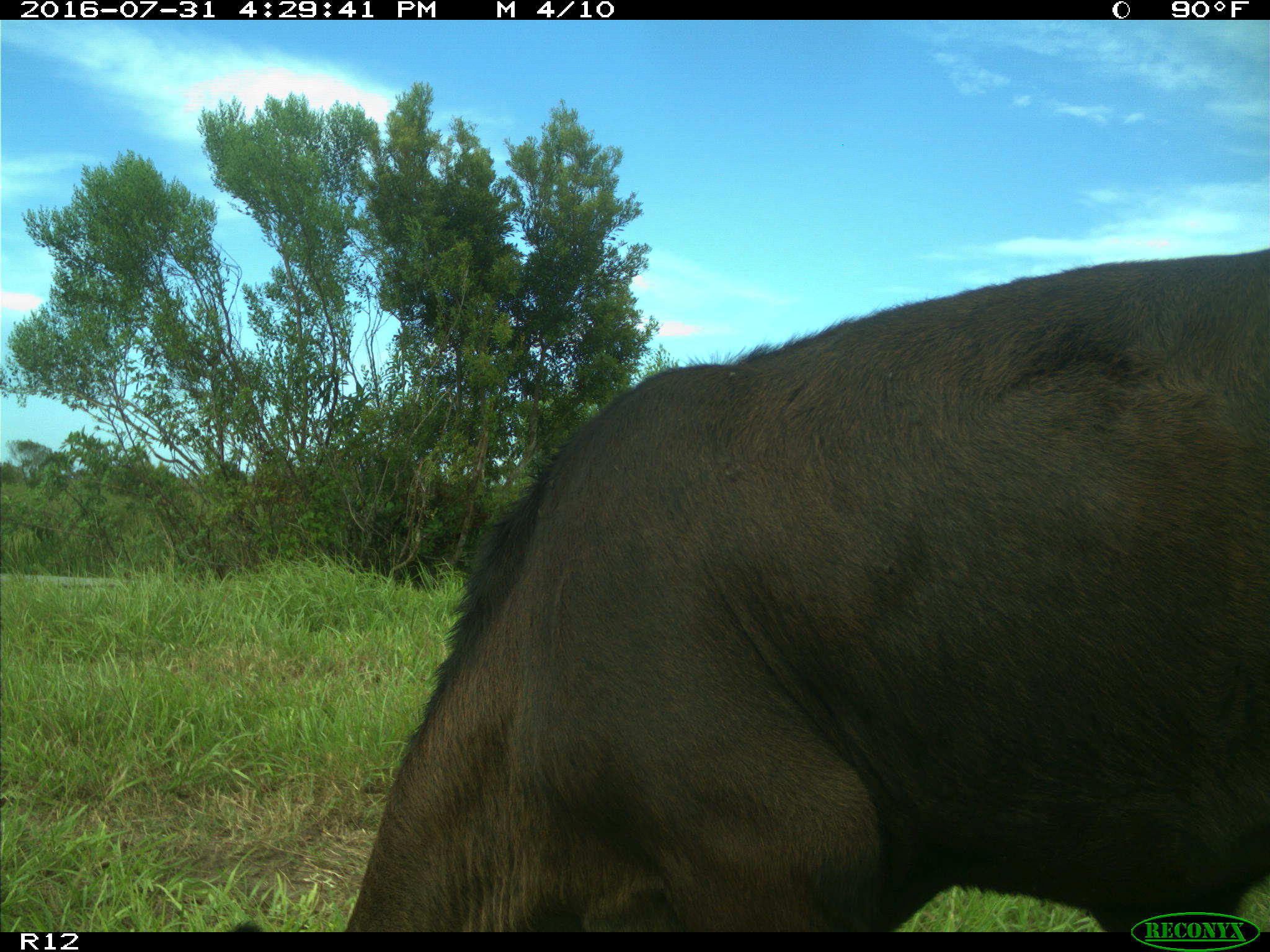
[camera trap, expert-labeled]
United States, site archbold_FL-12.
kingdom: Animalia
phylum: Chordata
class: Mammalia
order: Artiodactyla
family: Bovidae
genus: Bos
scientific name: Bos taurus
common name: domestic cow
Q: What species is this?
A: Bos taurus (domestic cow).